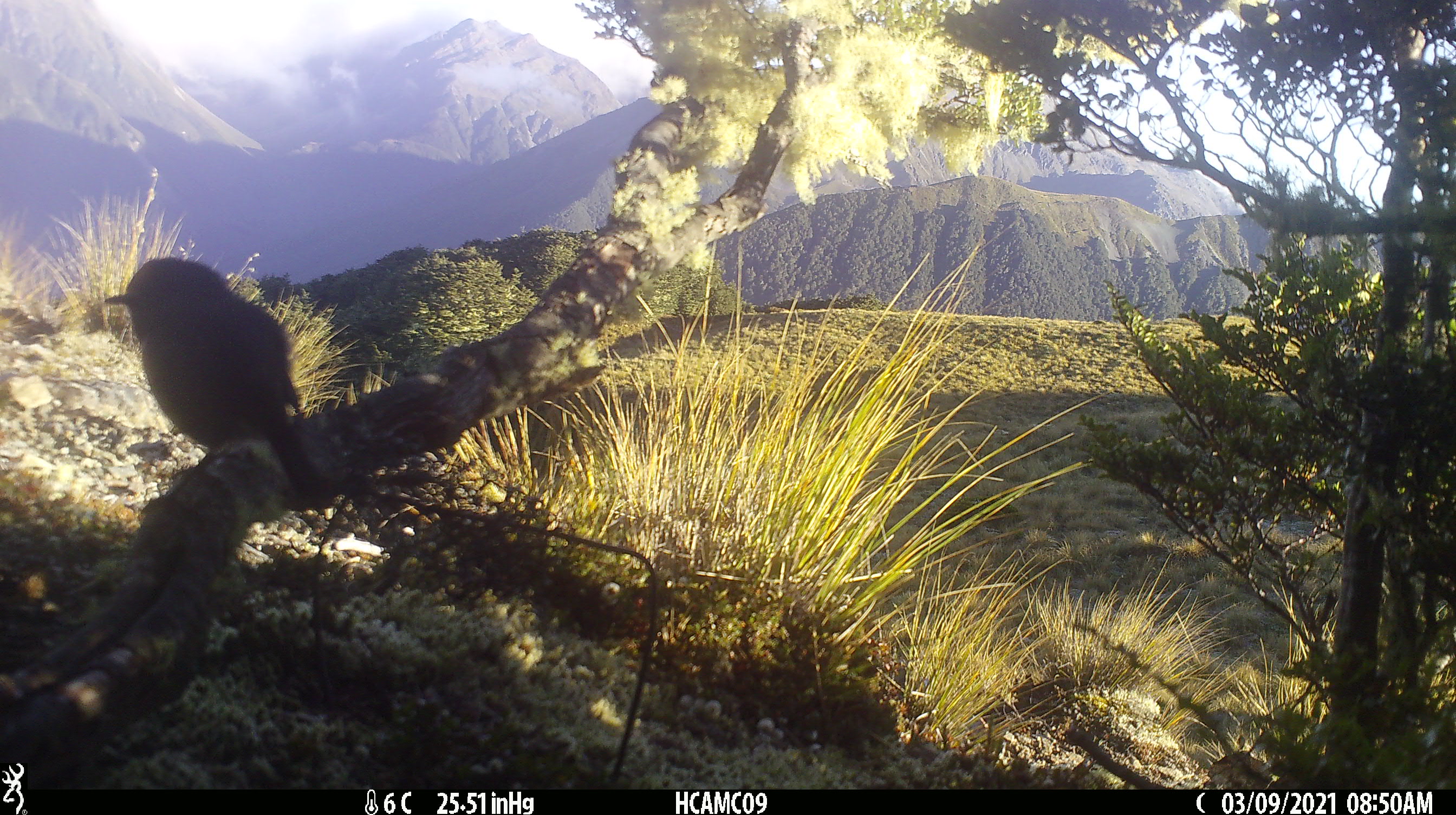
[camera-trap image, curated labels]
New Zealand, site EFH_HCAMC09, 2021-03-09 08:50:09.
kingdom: Animalia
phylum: Chordata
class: Aves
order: Passeriformes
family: Petroicidae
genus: Petroica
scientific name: Petroica macrocephala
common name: tomtit